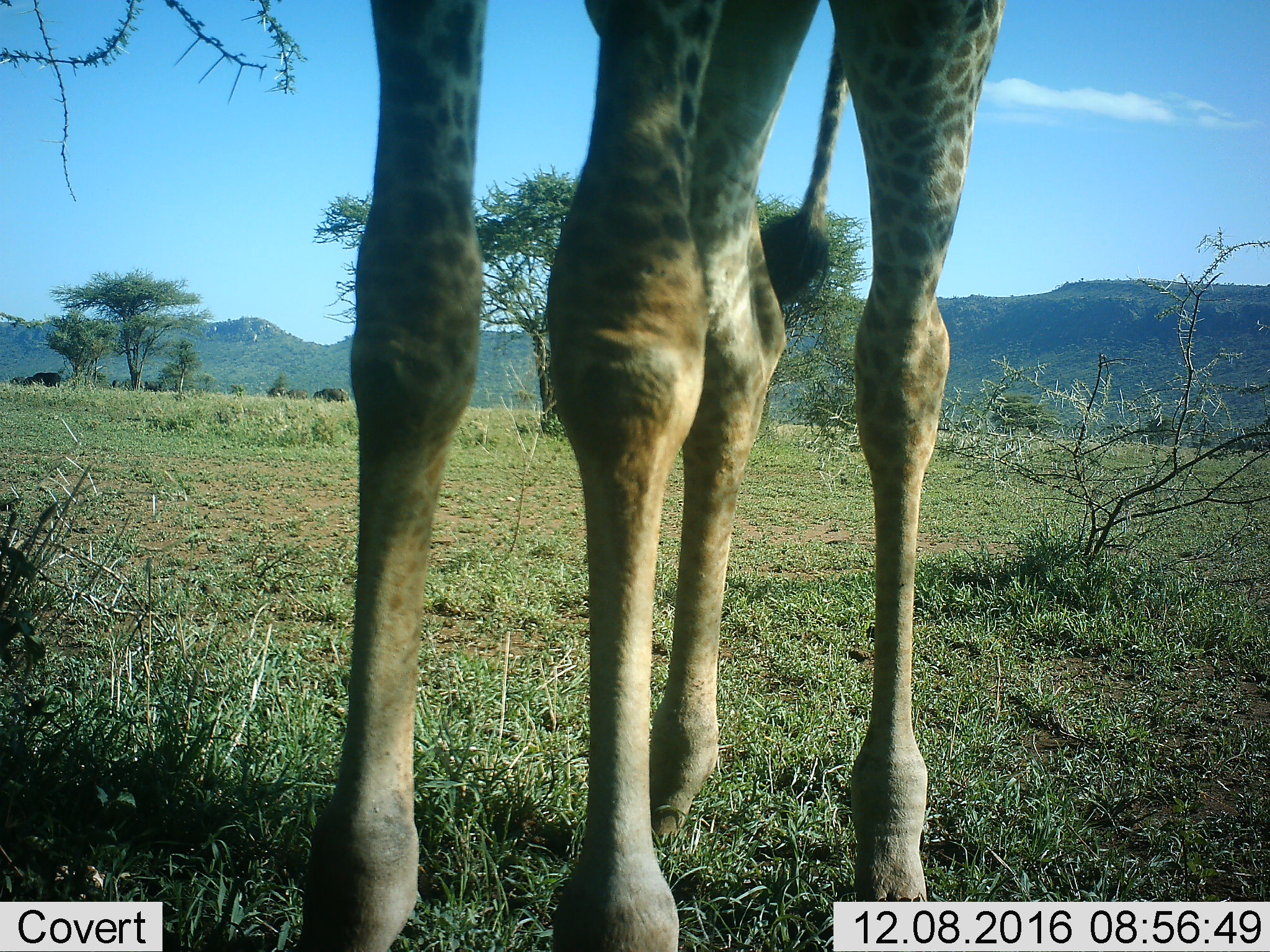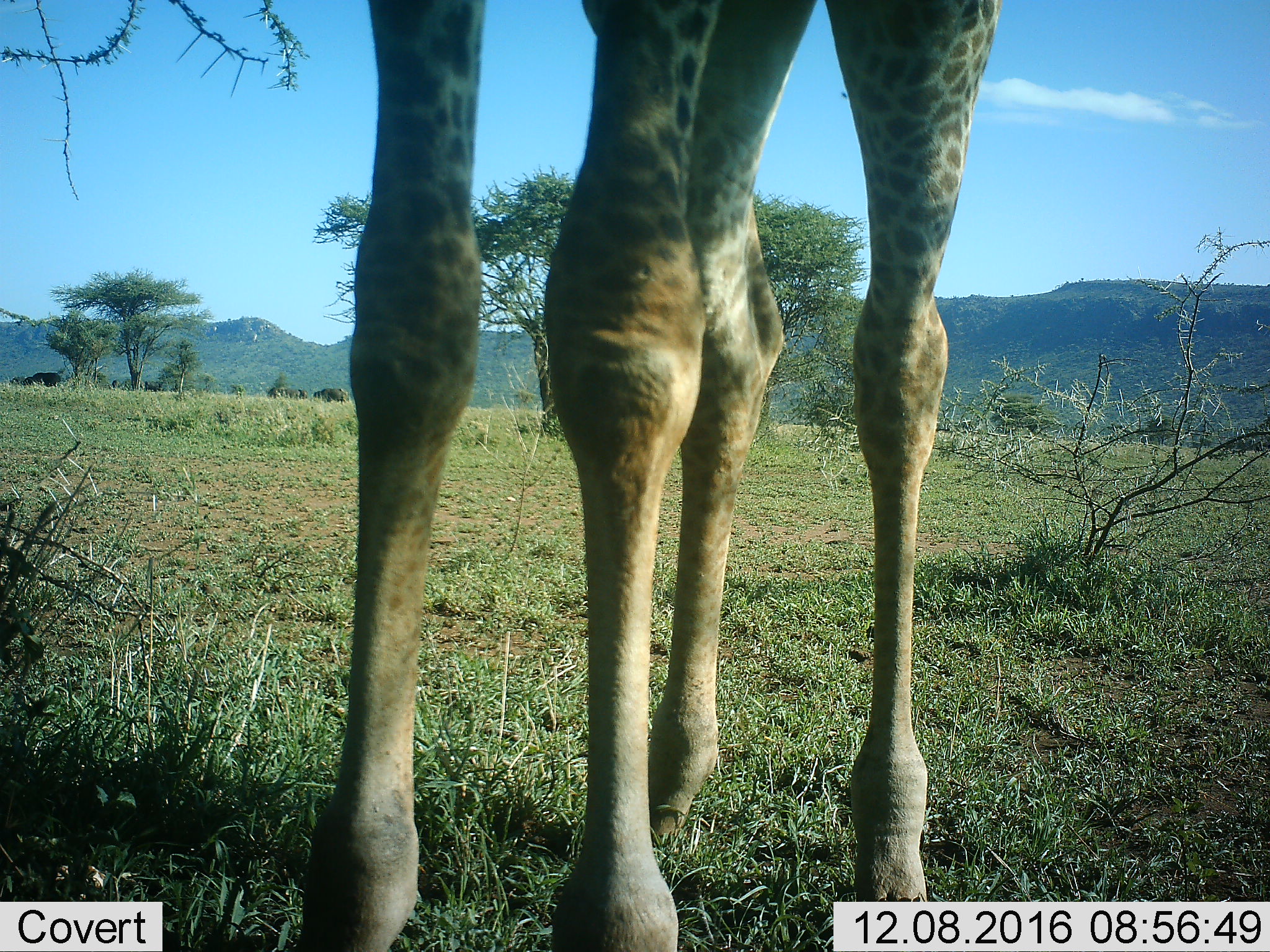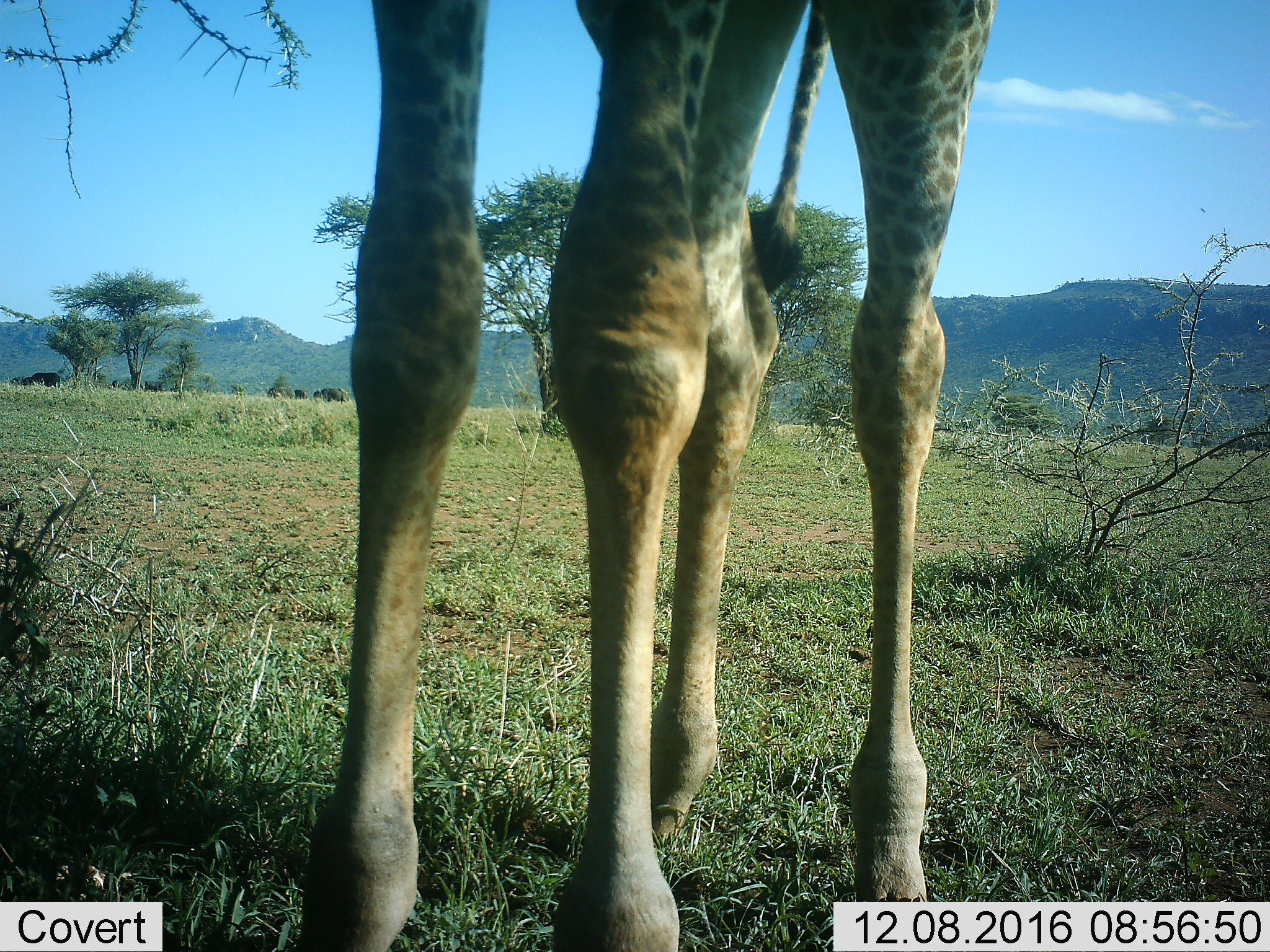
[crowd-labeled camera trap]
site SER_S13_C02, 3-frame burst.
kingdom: Animalia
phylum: Chordata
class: Mammalia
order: Artiodactyla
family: Giraffidae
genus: Giraffa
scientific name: Giraffa camelopardalis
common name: giraffe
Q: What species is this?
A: Giraffe (Giraffa camelopardalis).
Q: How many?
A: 1.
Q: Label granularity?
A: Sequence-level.